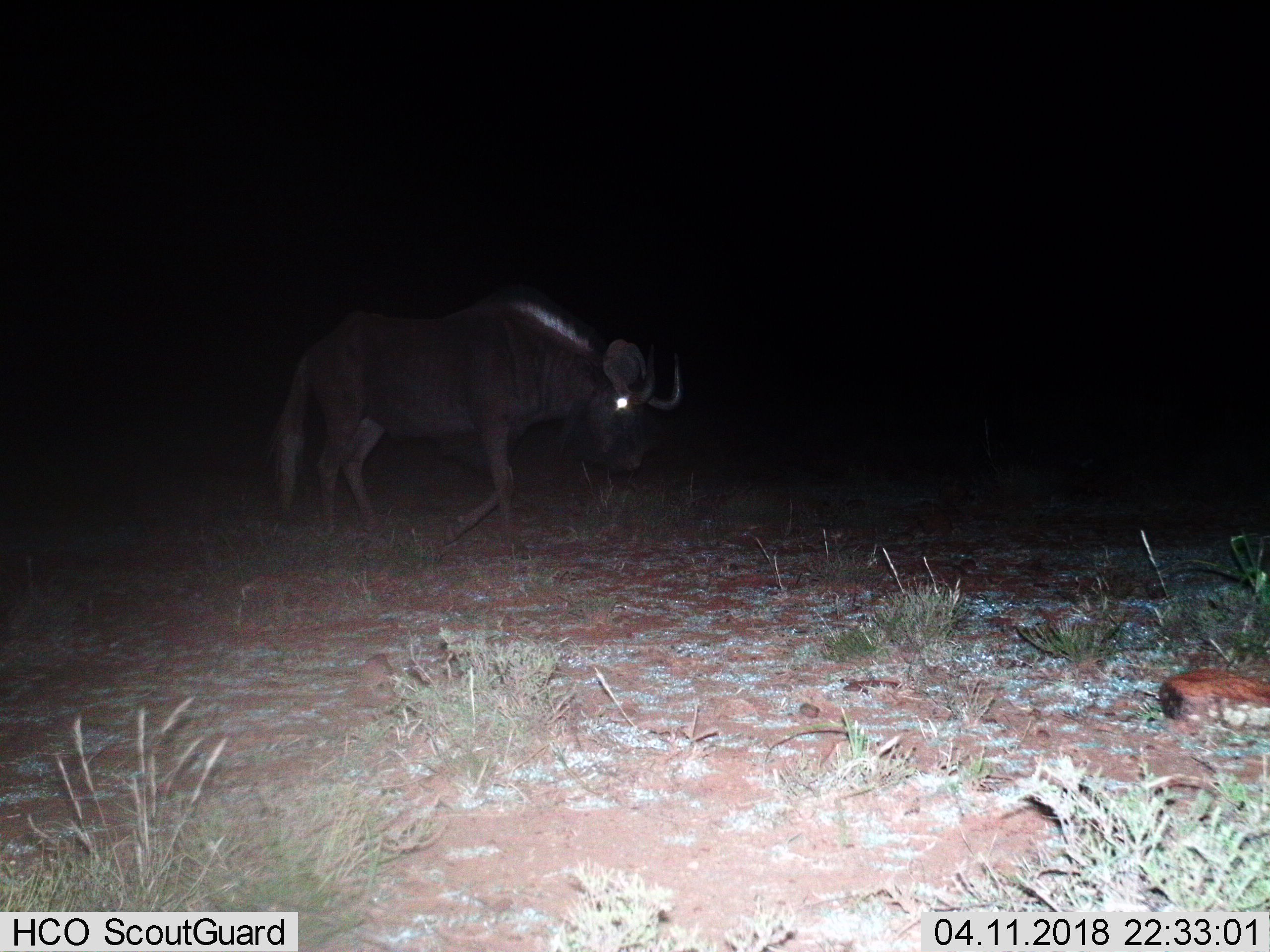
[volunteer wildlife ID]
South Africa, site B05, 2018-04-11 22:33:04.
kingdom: Animalia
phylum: Chordata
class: Mammalia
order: Artiodactyla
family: Bovidae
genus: Connochaetes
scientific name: Connochaetes gnou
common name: black wildebeest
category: wildebeestblack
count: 1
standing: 17%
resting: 0%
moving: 100%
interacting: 0%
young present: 0%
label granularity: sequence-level